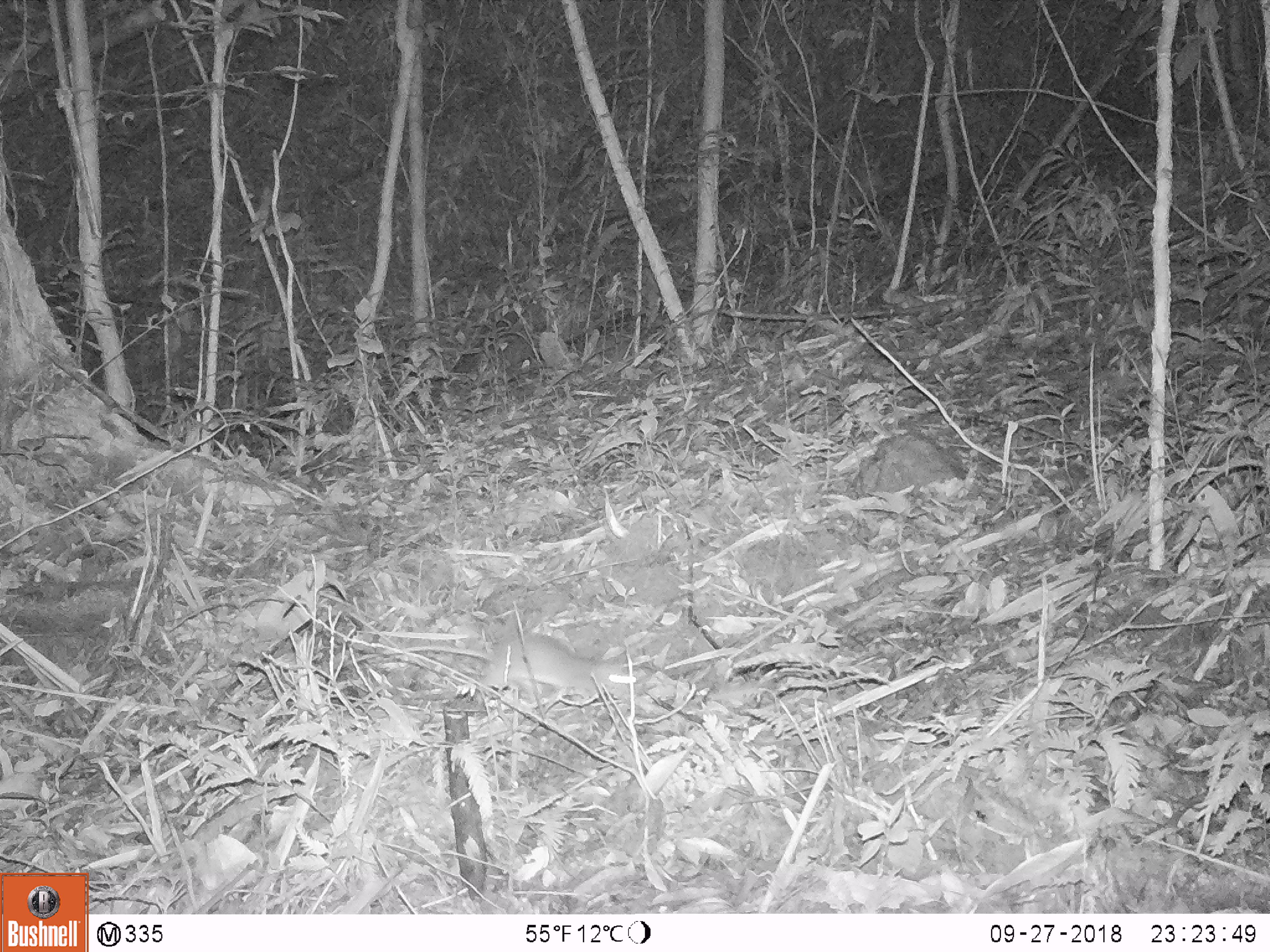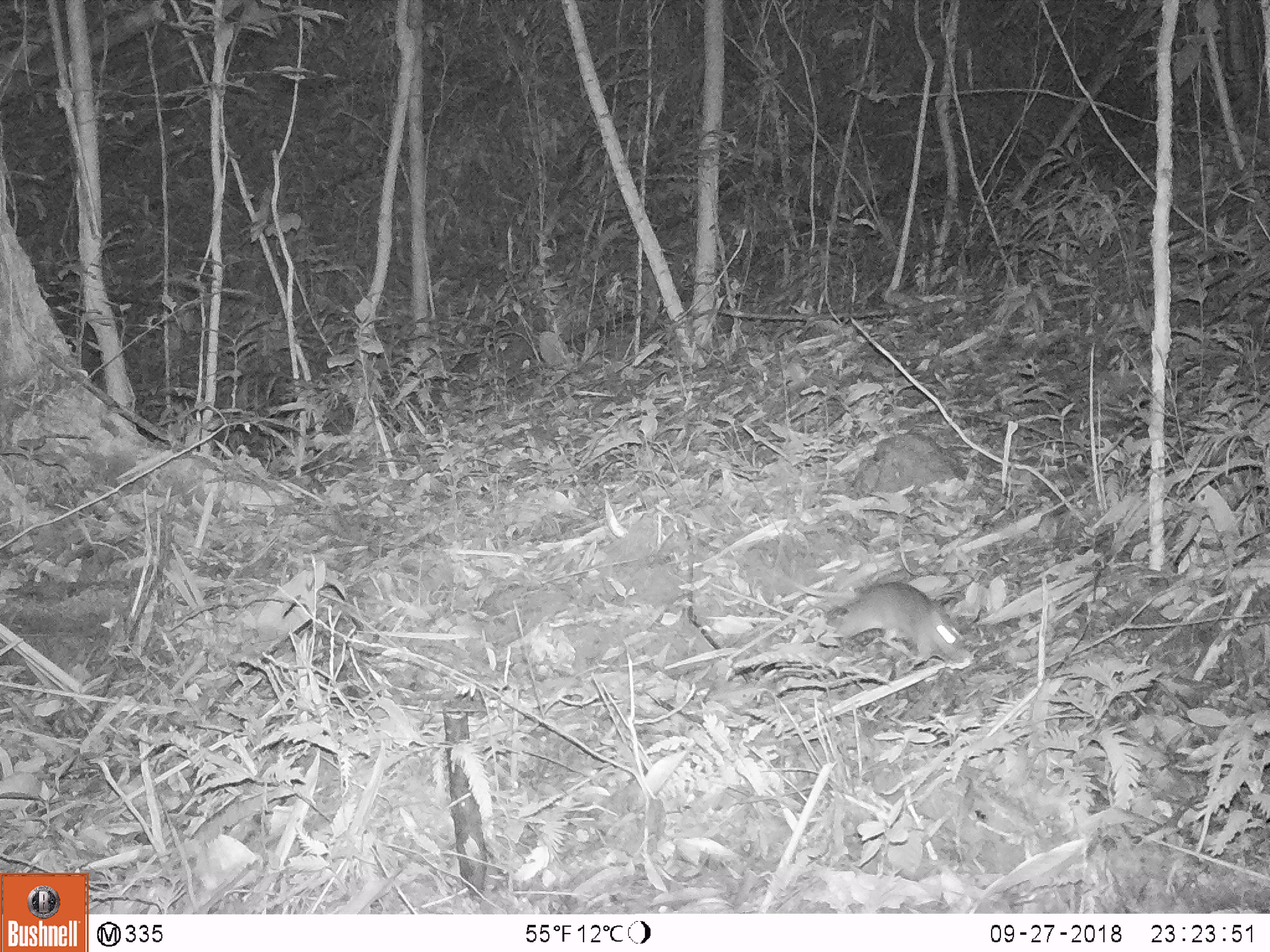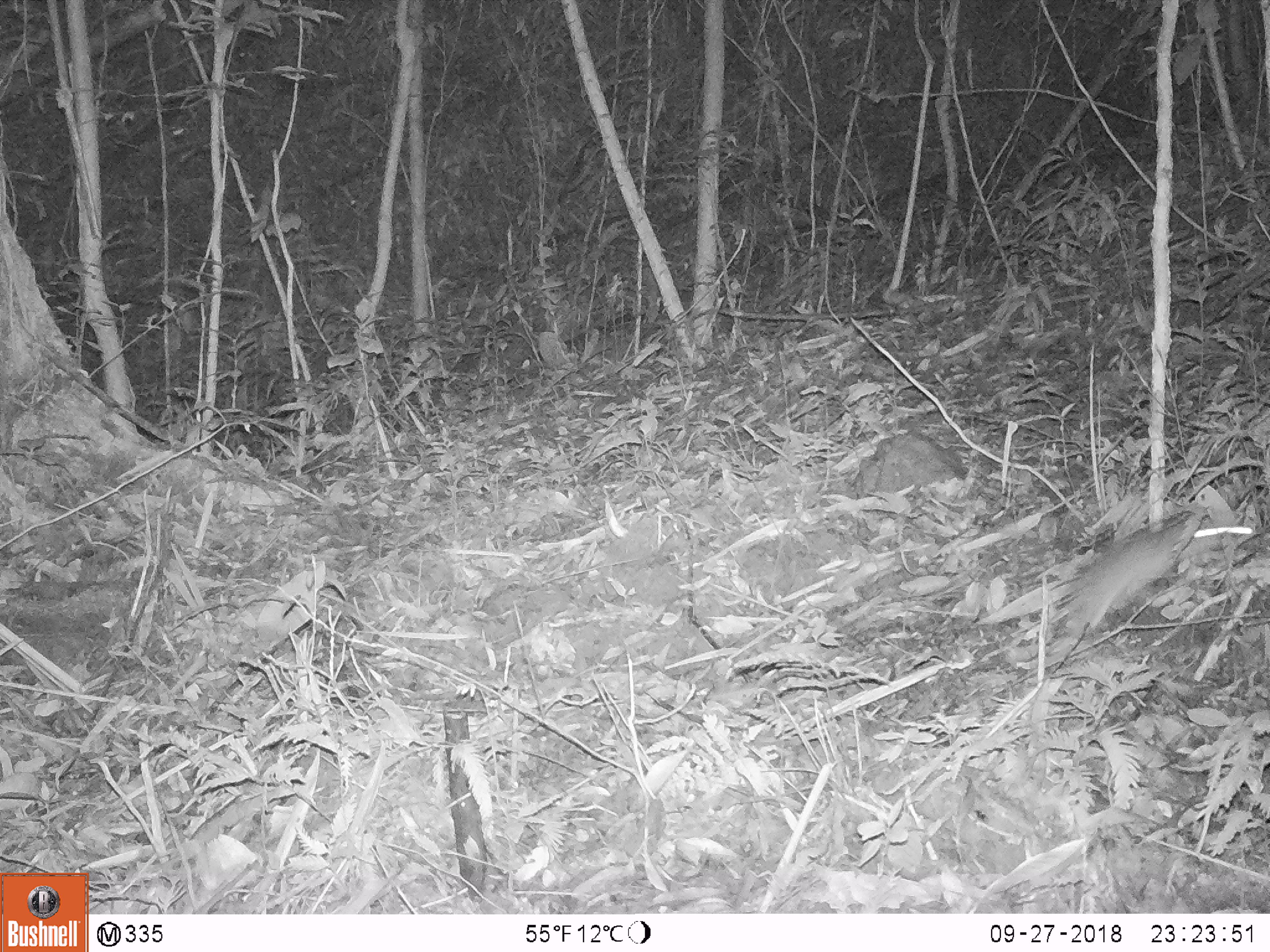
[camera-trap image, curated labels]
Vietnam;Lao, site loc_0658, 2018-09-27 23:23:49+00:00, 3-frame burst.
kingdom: Animalia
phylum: Chordata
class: Mammalia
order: Rodentia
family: Muridae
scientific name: Muridae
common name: old-world mice and rats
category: unidentified murid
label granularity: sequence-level